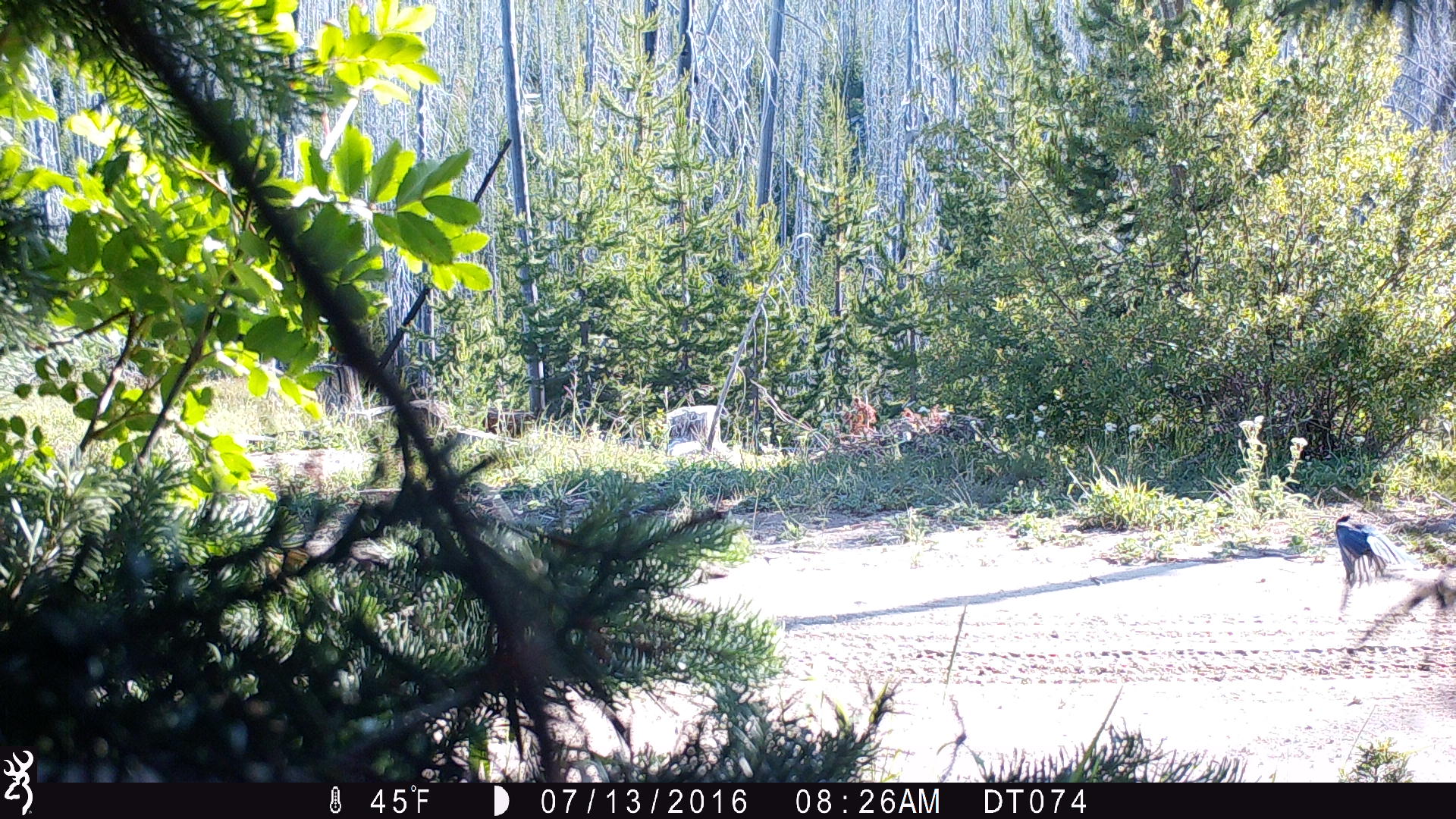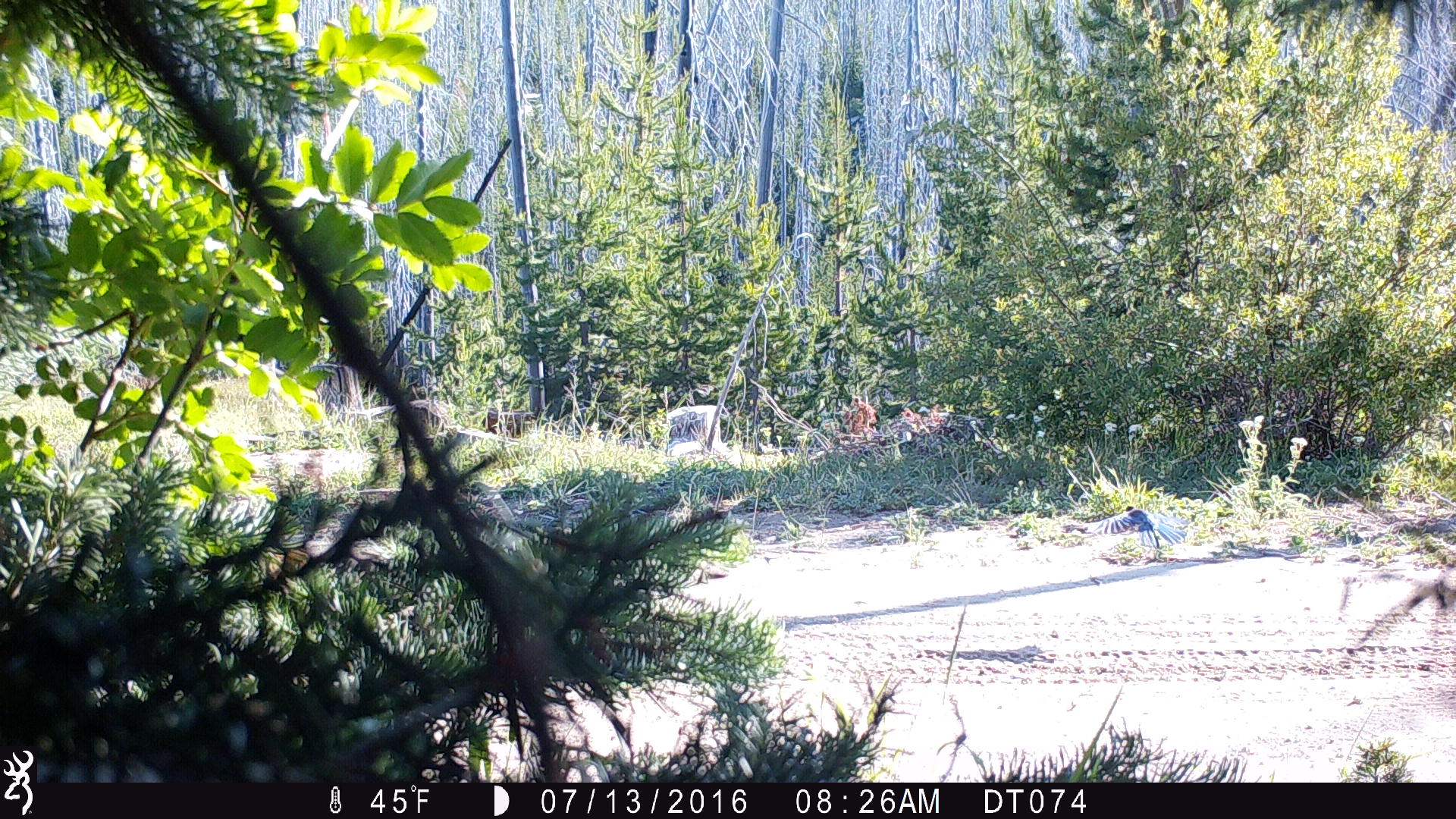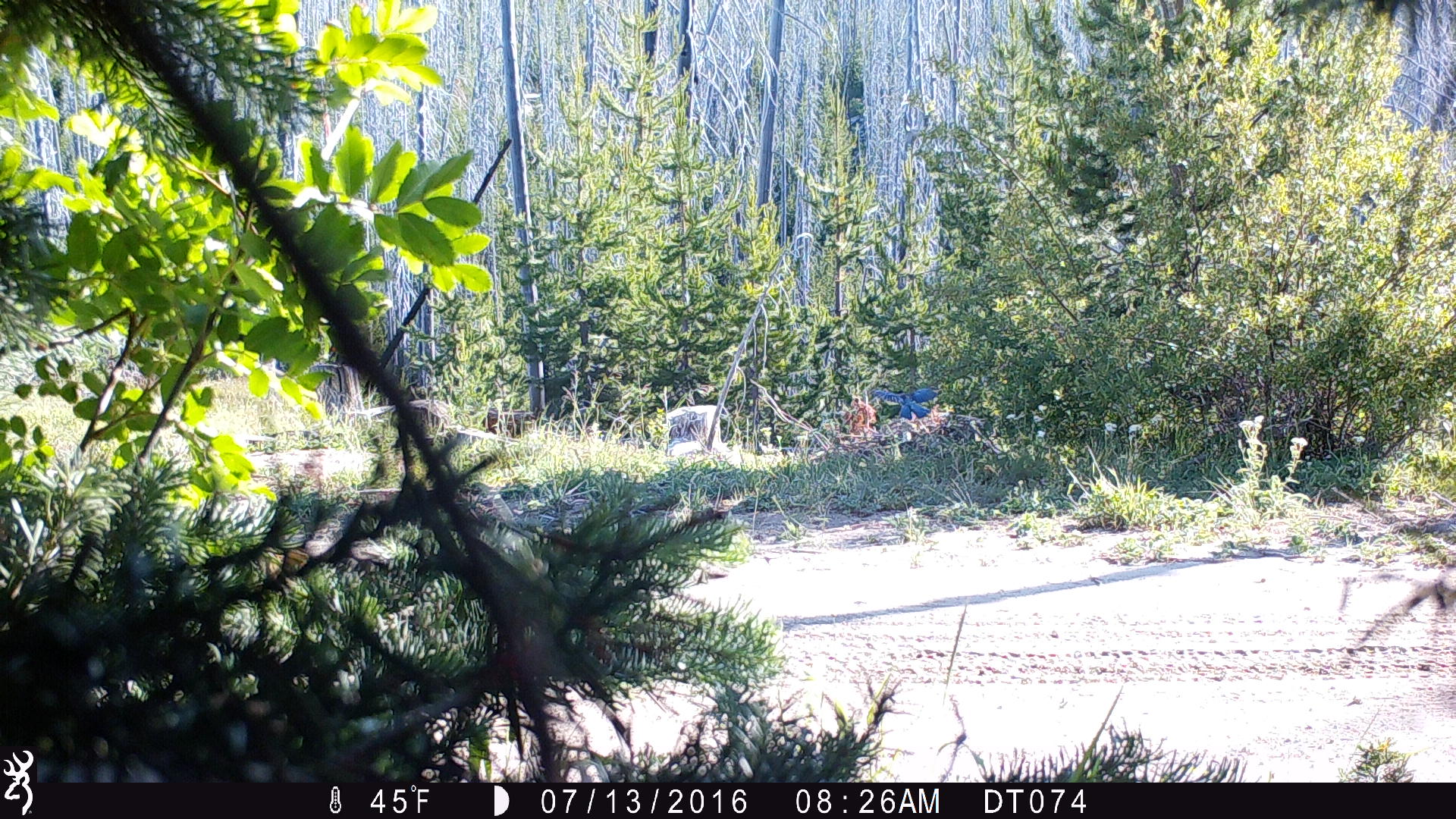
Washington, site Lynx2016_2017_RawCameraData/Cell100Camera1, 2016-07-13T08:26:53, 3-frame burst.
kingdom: Animalia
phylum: Chordata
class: Aves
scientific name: Aves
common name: birds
Aves (birds). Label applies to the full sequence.